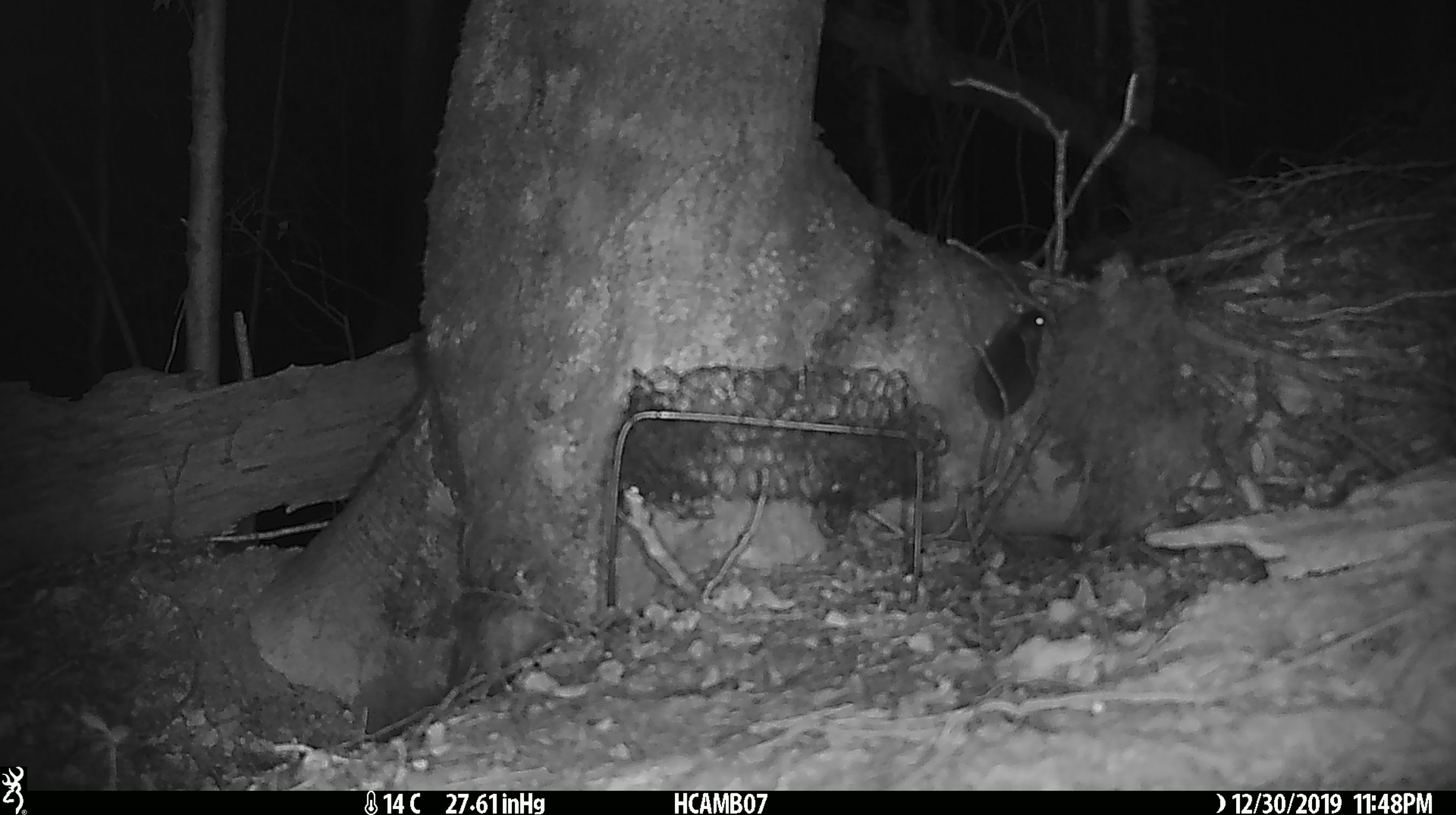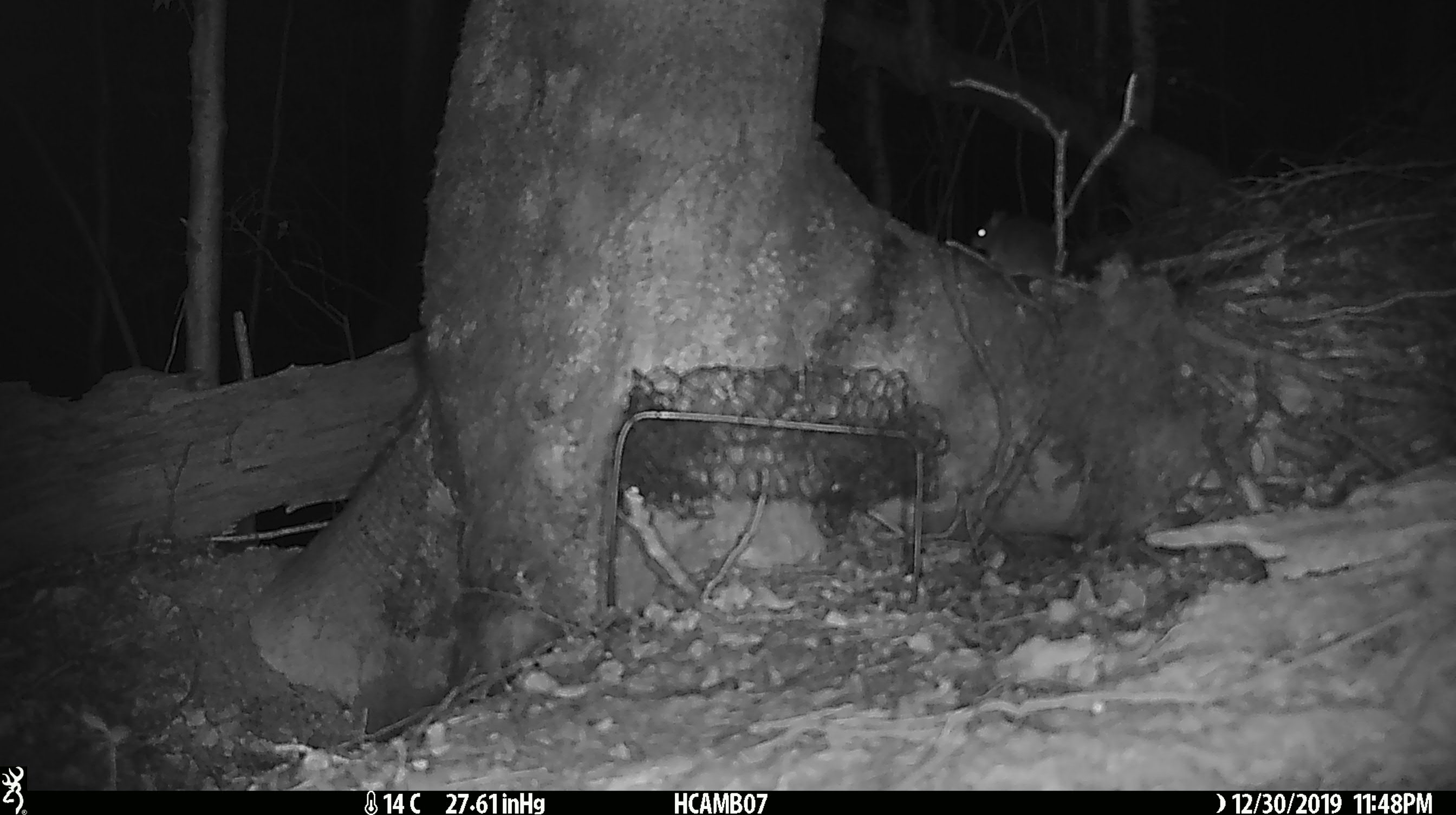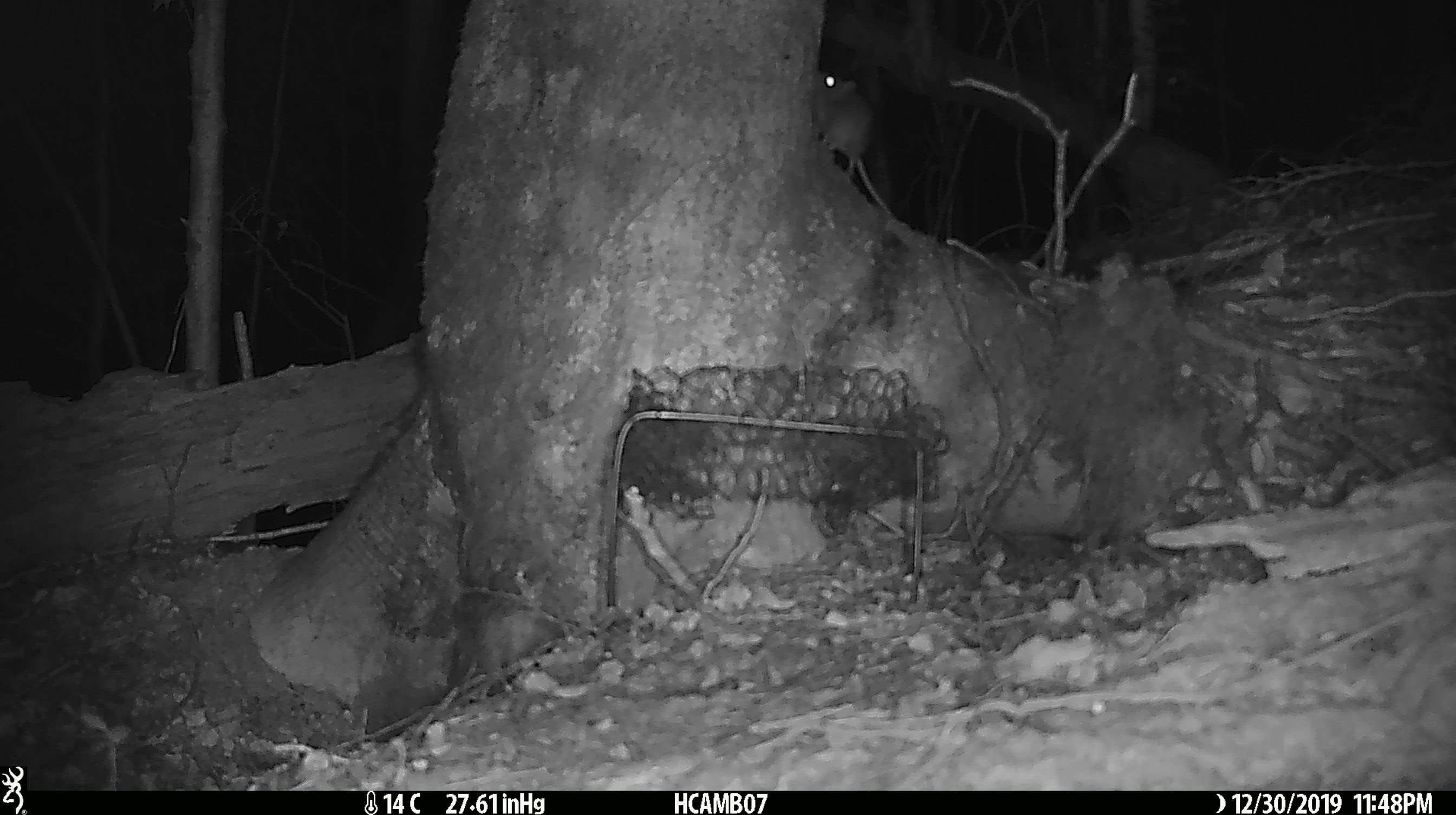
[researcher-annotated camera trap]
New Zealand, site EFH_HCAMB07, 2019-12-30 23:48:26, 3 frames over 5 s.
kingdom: Animalia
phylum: Chordata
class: Mammalia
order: Rodentia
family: Muridae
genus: Mus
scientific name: Mus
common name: mouse